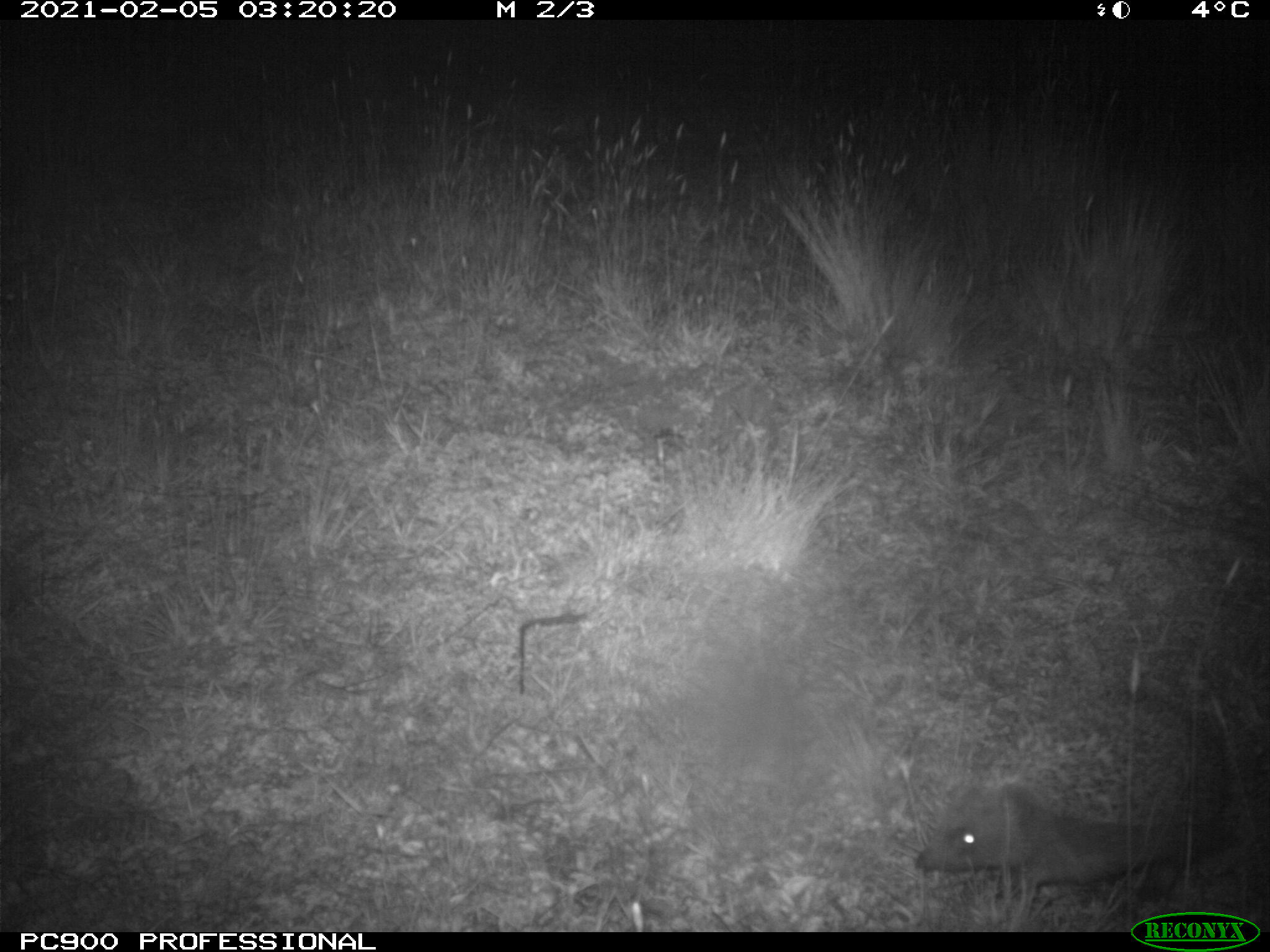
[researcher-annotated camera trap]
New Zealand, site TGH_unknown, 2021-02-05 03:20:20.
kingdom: Animalia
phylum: Chordata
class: Mammalia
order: Eulipotyphla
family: Erinaceidae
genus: Erinaceus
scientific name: Erinaceus europaeus europaeus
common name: european hedgehog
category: hedgehog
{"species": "hedgehog (european hedgehog) (Erinaceus europaeus europaeus)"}